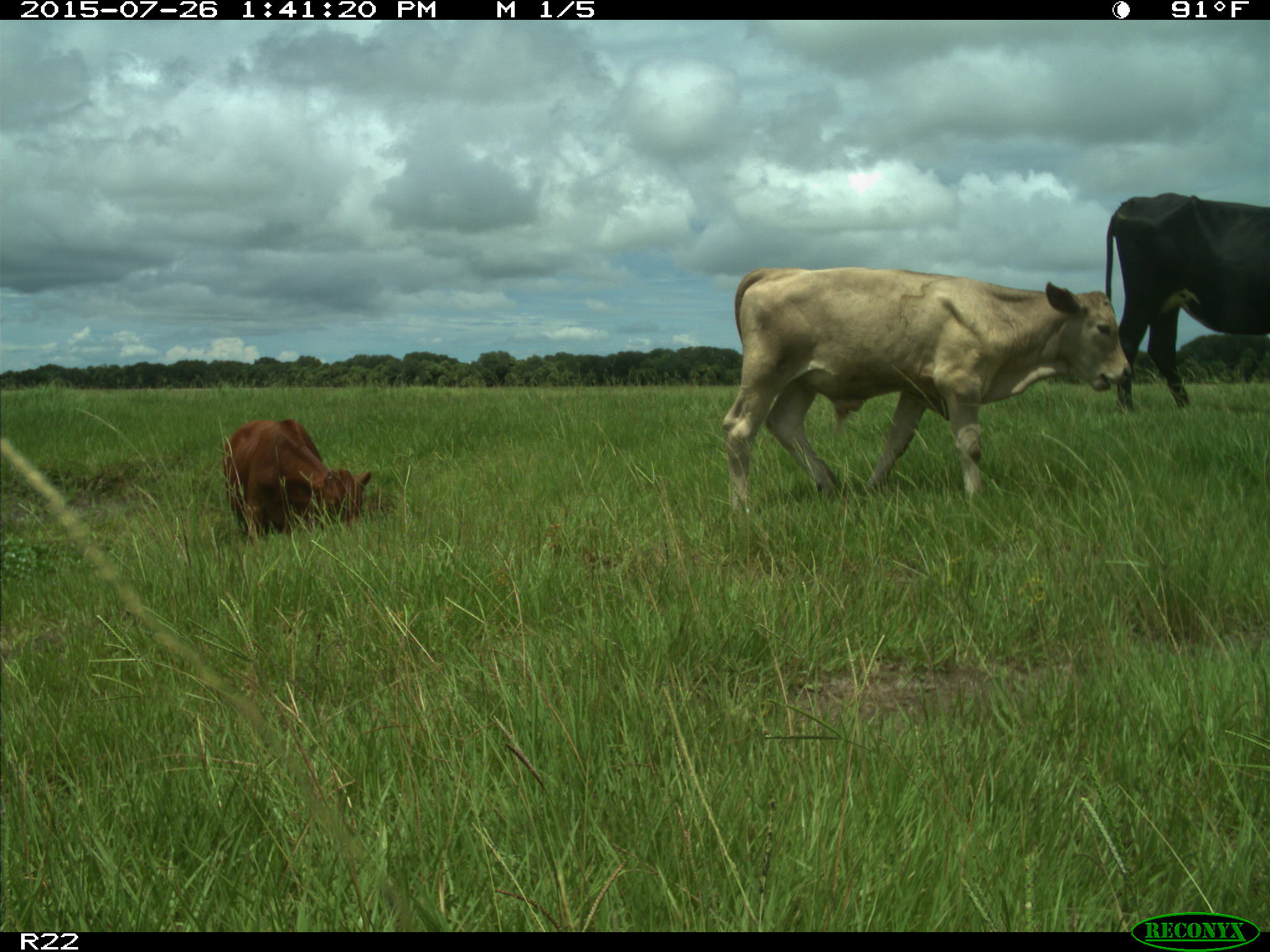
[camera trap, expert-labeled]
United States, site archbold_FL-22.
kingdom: Animalia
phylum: Chordata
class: Mammalia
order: Artiodactyla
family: Bovidae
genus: Bos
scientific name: Bos taurus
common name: domestic cow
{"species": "Bos taurus (domestic cow)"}